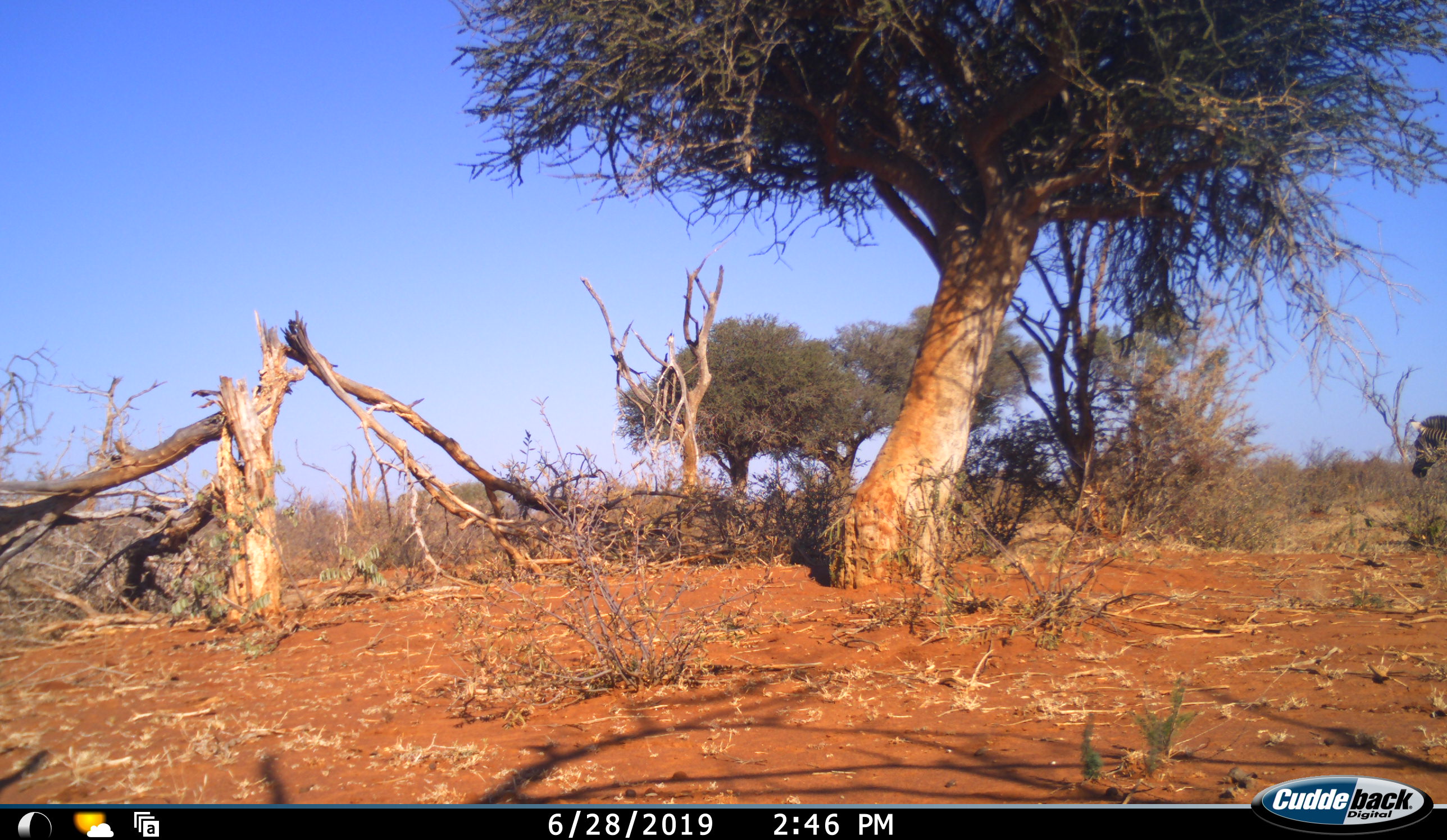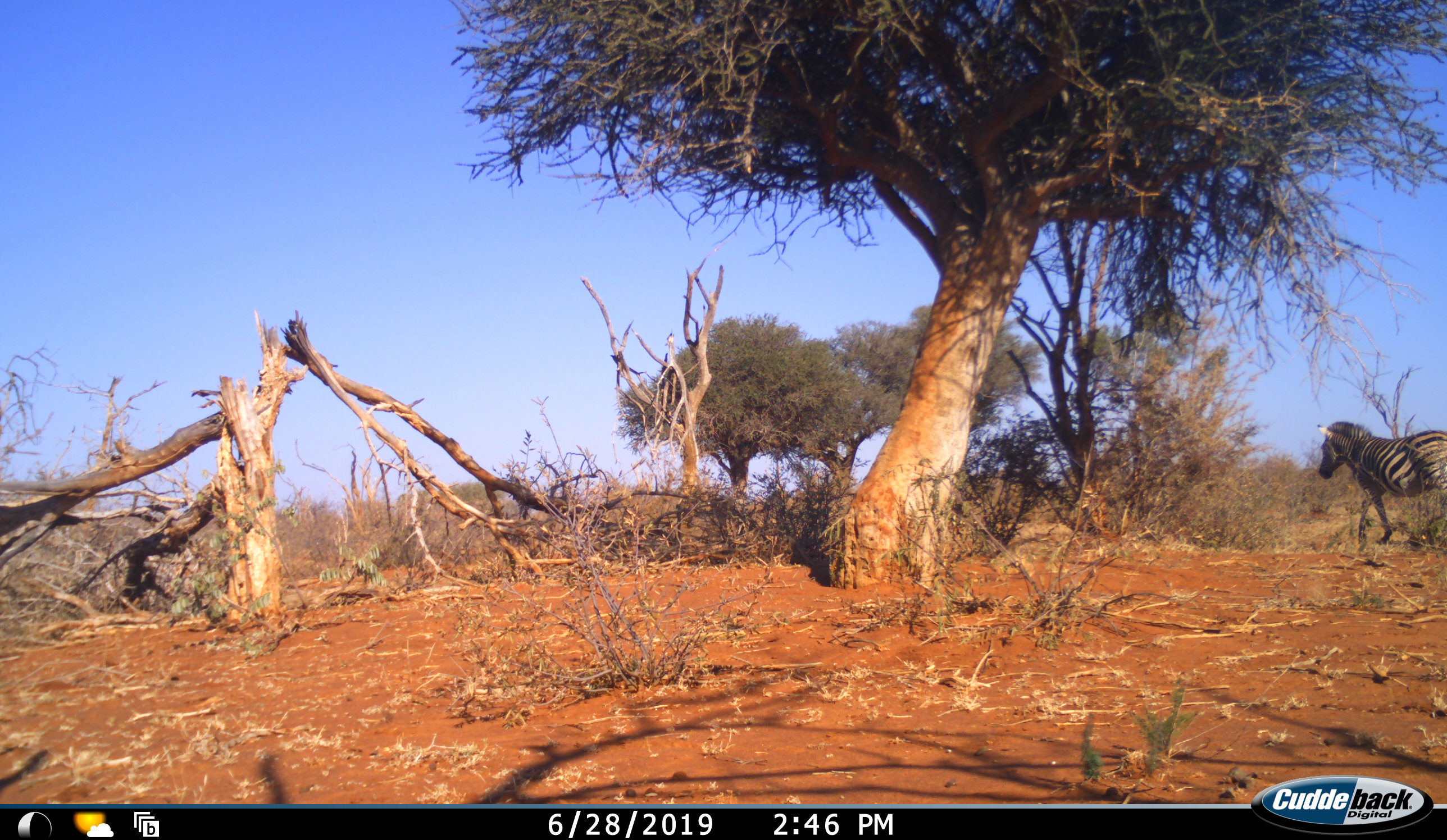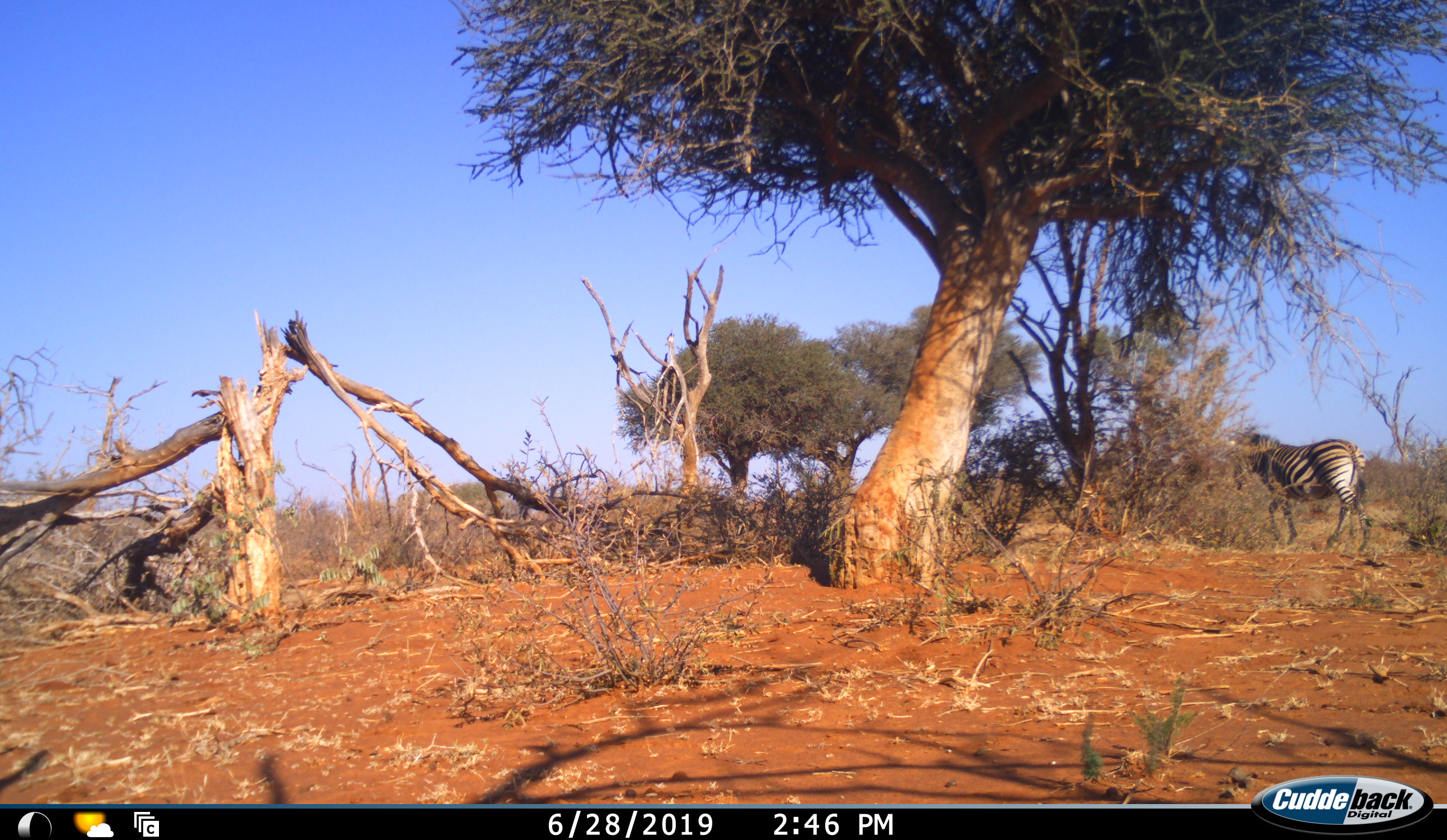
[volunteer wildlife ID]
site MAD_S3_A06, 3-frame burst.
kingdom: Animalia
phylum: Chordata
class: Mammalia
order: Perissodactyla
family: Equidae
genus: Equus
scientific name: Equus quagga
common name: plains zebra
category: zebraplains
Zebraplains (plains zebra) (Equus quagga), count 1. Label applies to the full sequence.